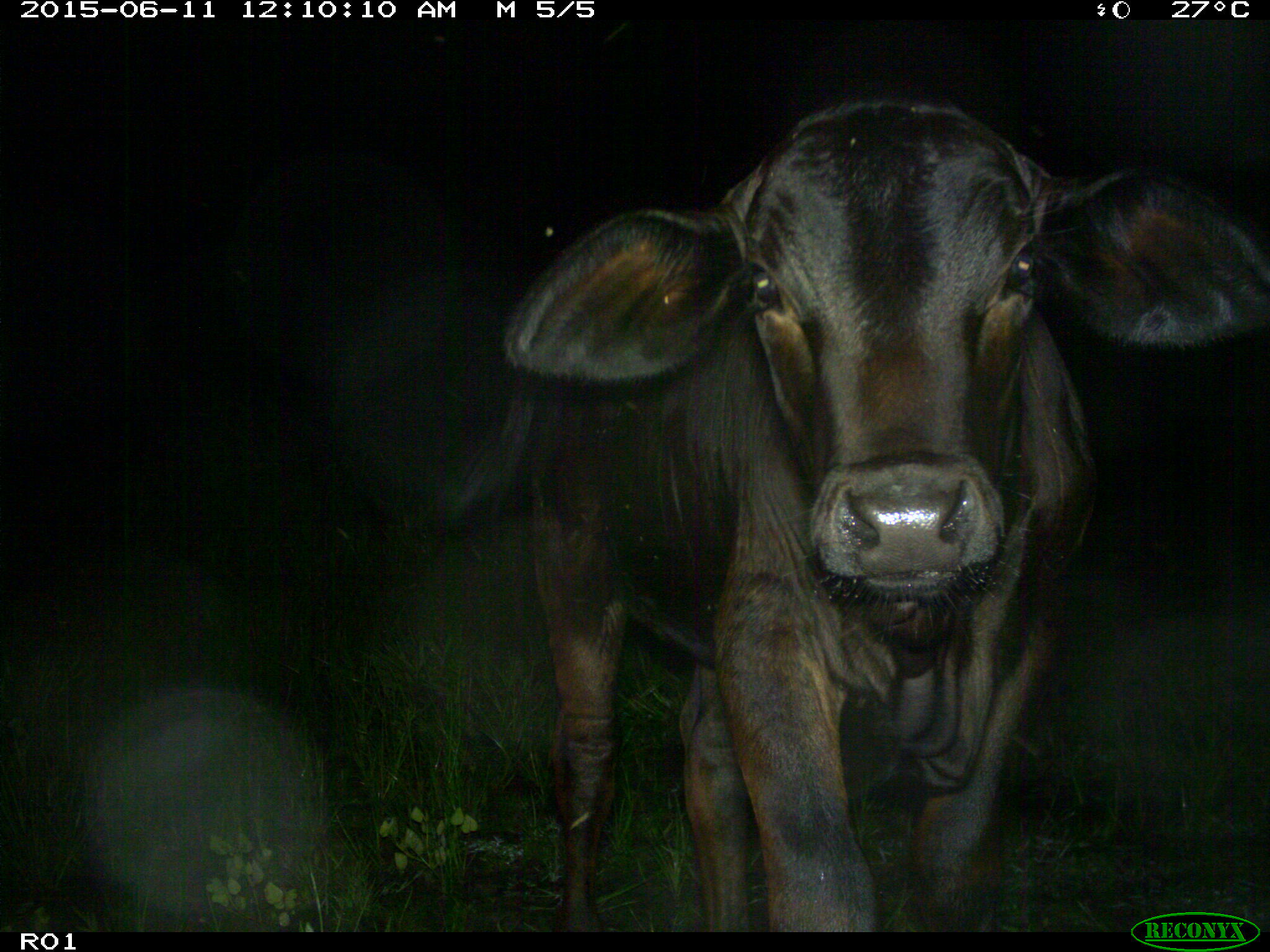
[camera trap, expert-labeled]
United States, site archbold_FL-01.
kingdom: Animalia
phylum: Chordata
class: Mammalia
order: Artiodactyla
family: Bovidae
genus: Bos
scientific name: Bos taurus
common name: domestic cow